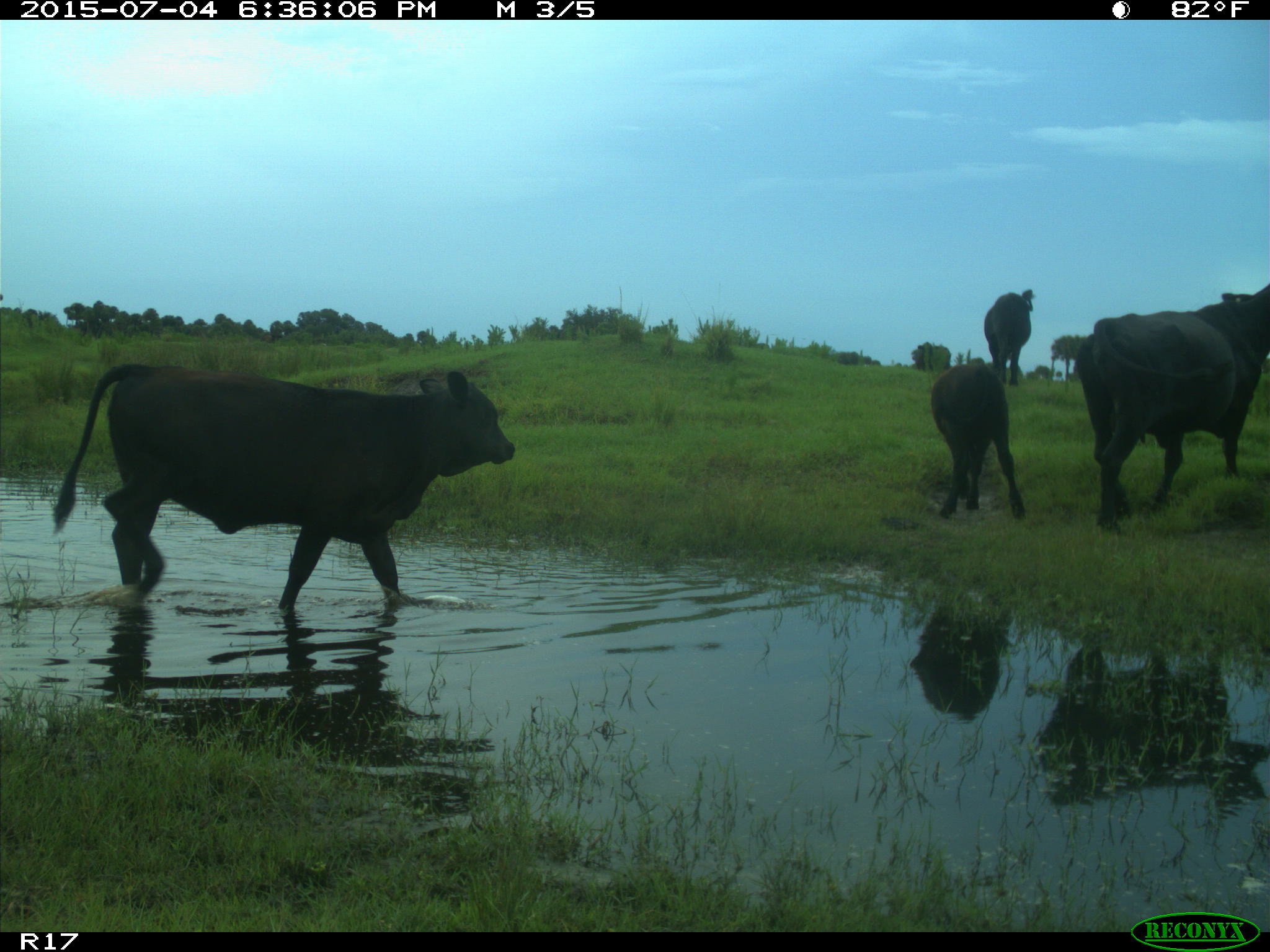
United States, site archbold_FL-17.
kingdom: Animalia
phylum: Chordata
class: Mammalia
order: Artiodactyla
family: Bovidae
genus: Bos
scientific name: Bos taurus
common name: domestic cow